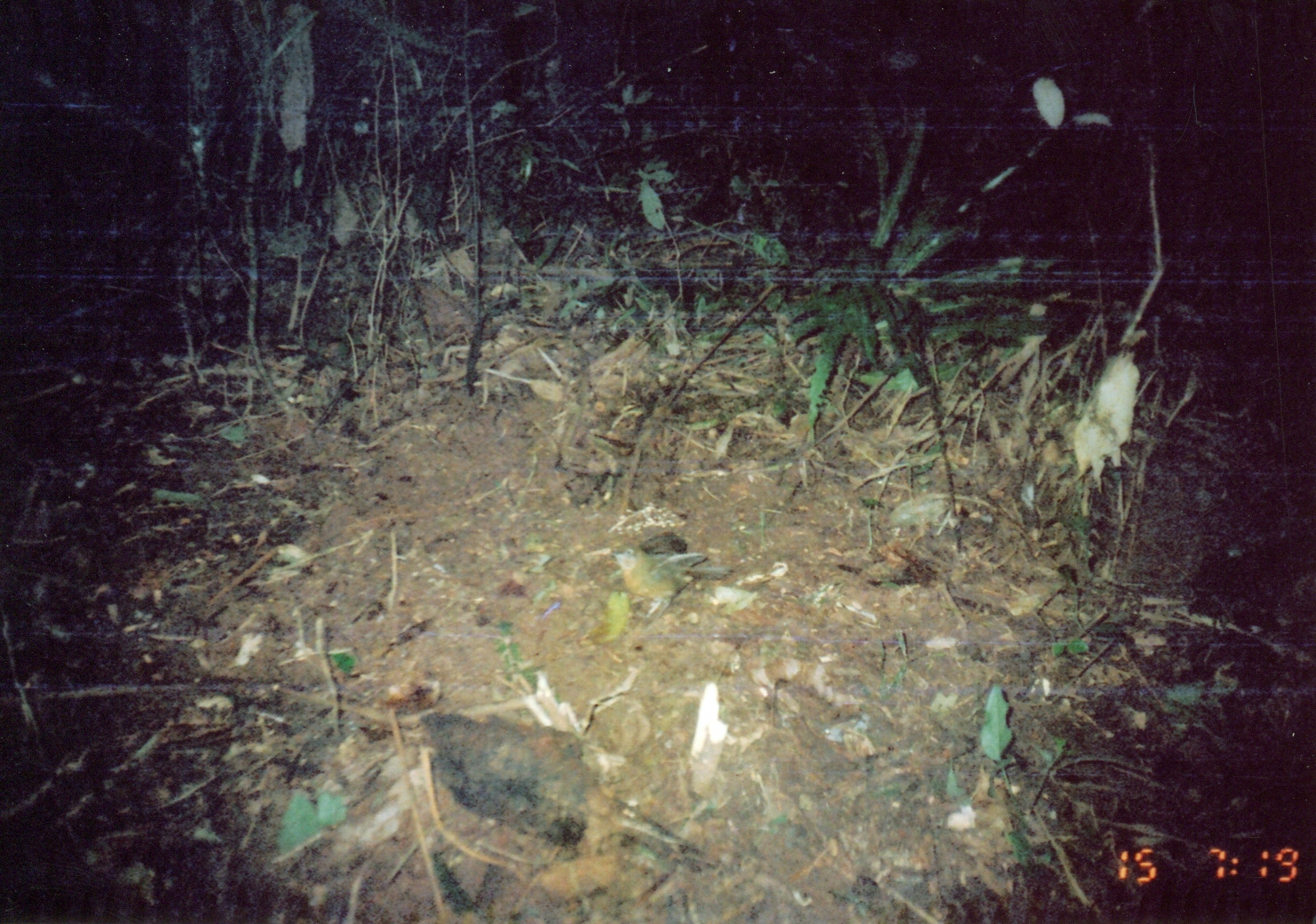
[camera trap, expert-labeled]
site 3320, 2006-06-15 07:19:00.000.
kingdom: Animalia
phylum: Chordata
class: Aves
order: Passeriformes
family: Turdidae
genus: Zoothera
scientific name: Zoothera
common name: asian thrushes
Zoothera (asian thrushes), count 1.